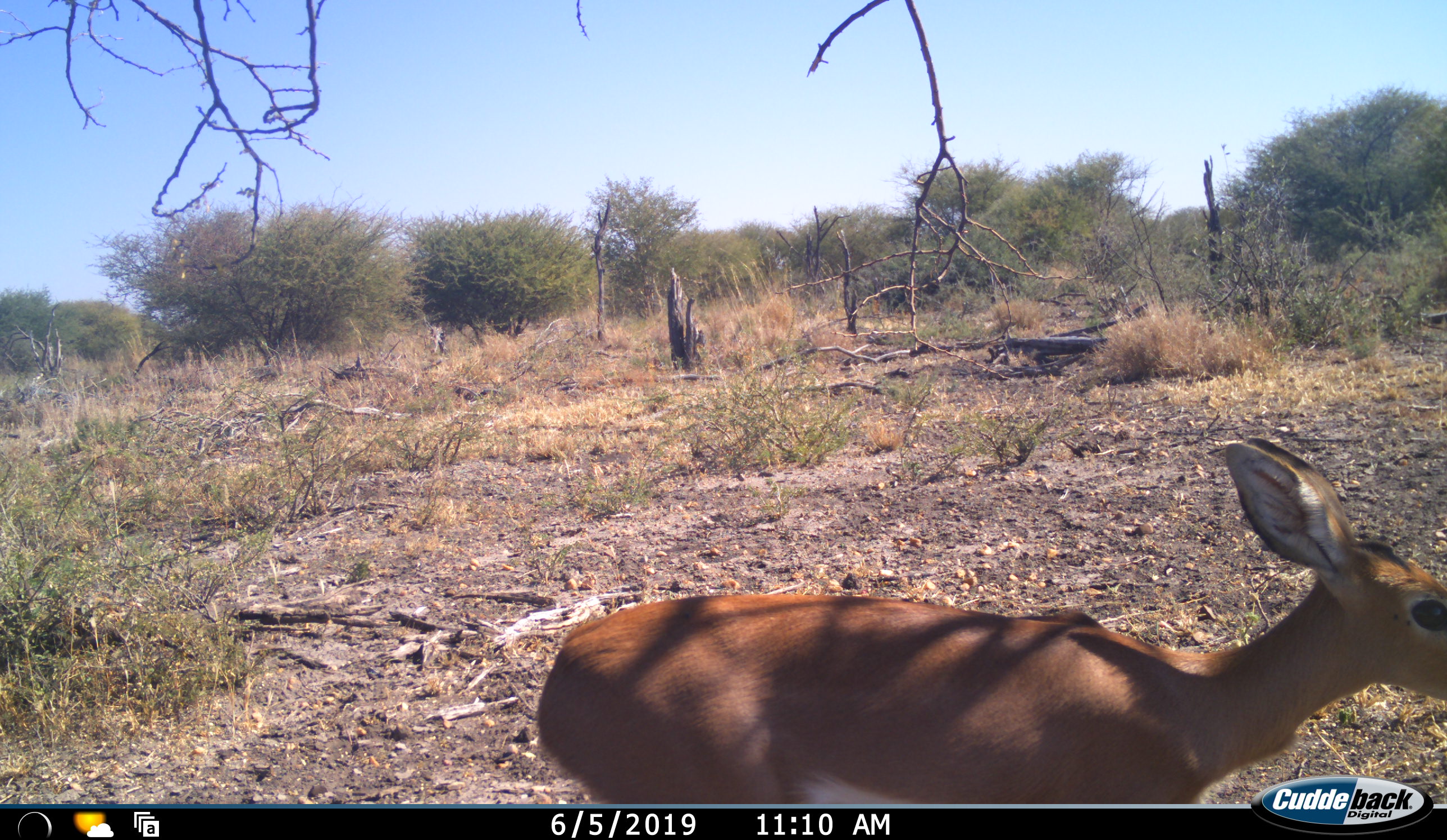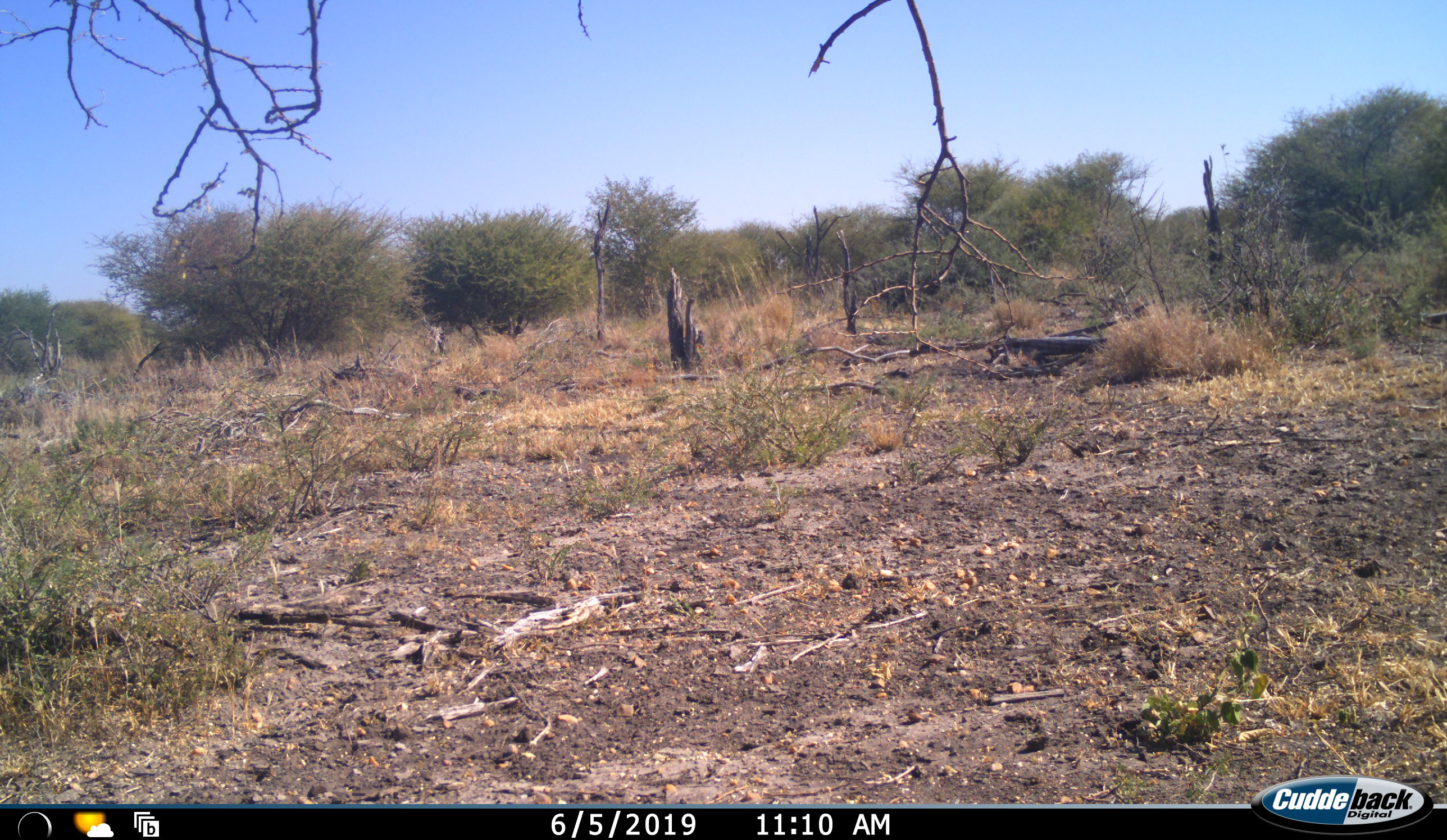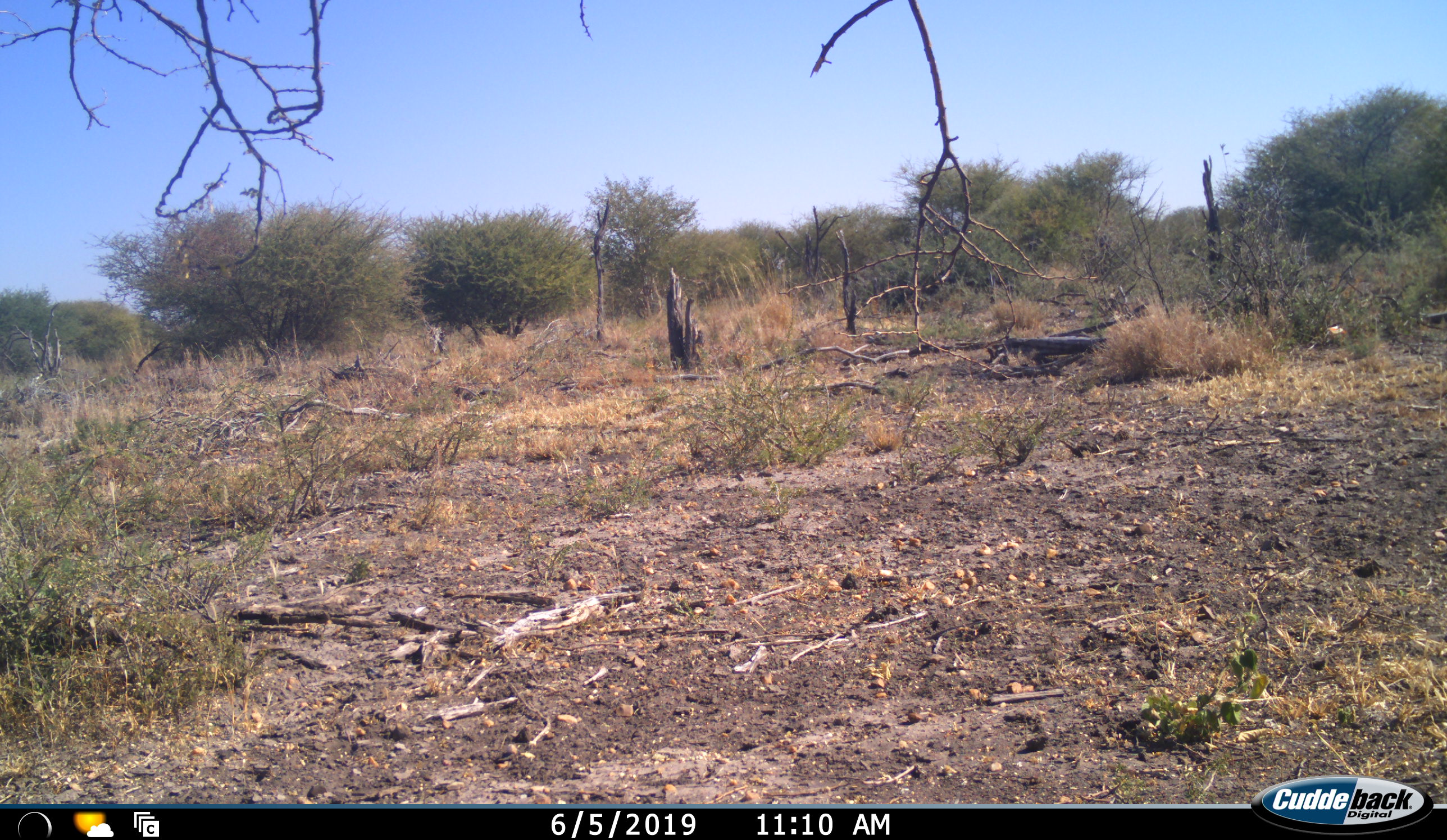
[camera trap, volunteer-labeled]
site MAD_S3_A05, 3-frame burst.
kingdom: Animalia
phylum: Chordata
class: Mammalia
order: Artiodactyla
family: Bovidae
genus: Redunca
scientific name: Redunca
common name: reedbuck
Reedbuck (Redunca), count 1. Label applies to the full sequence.